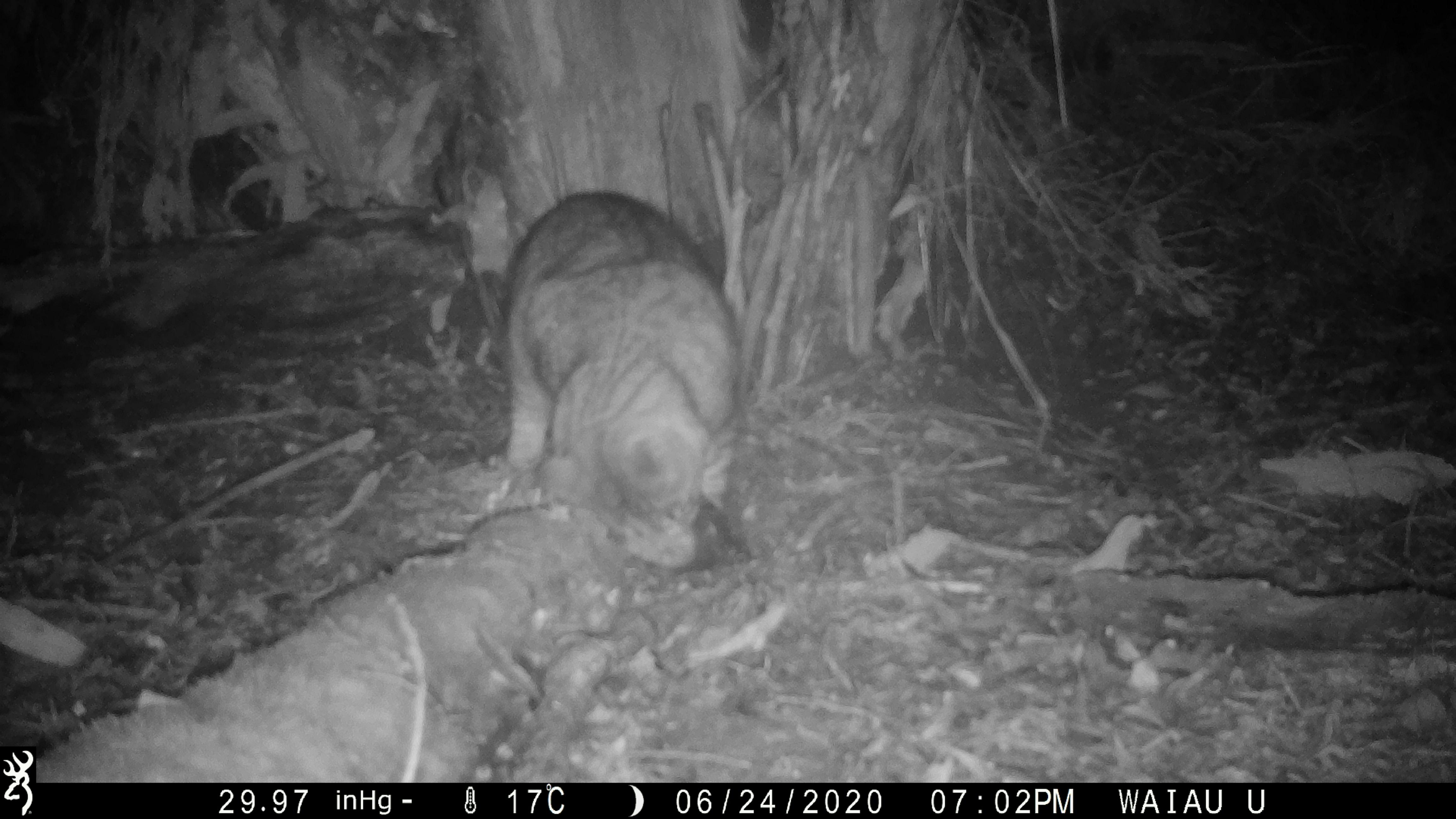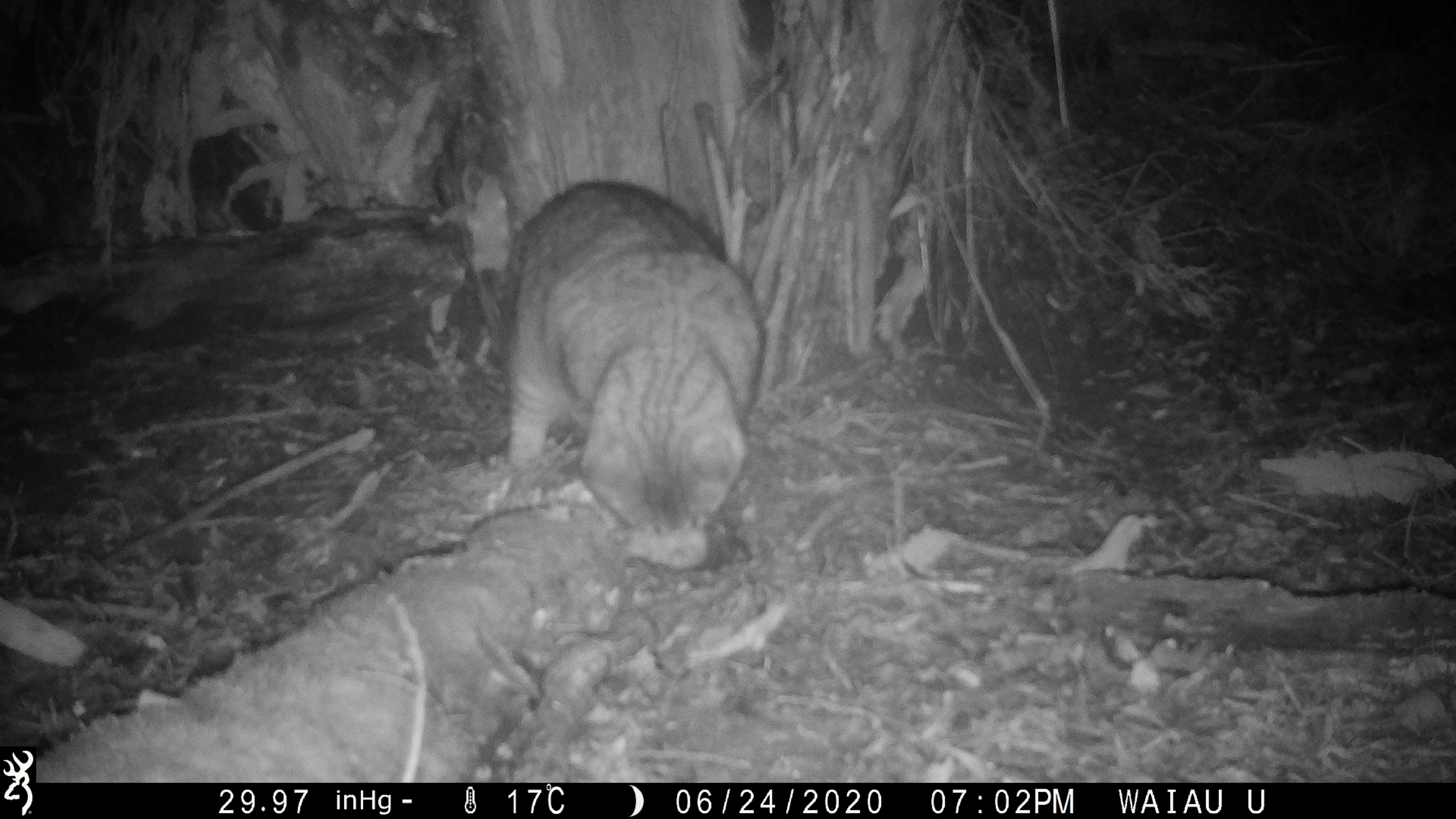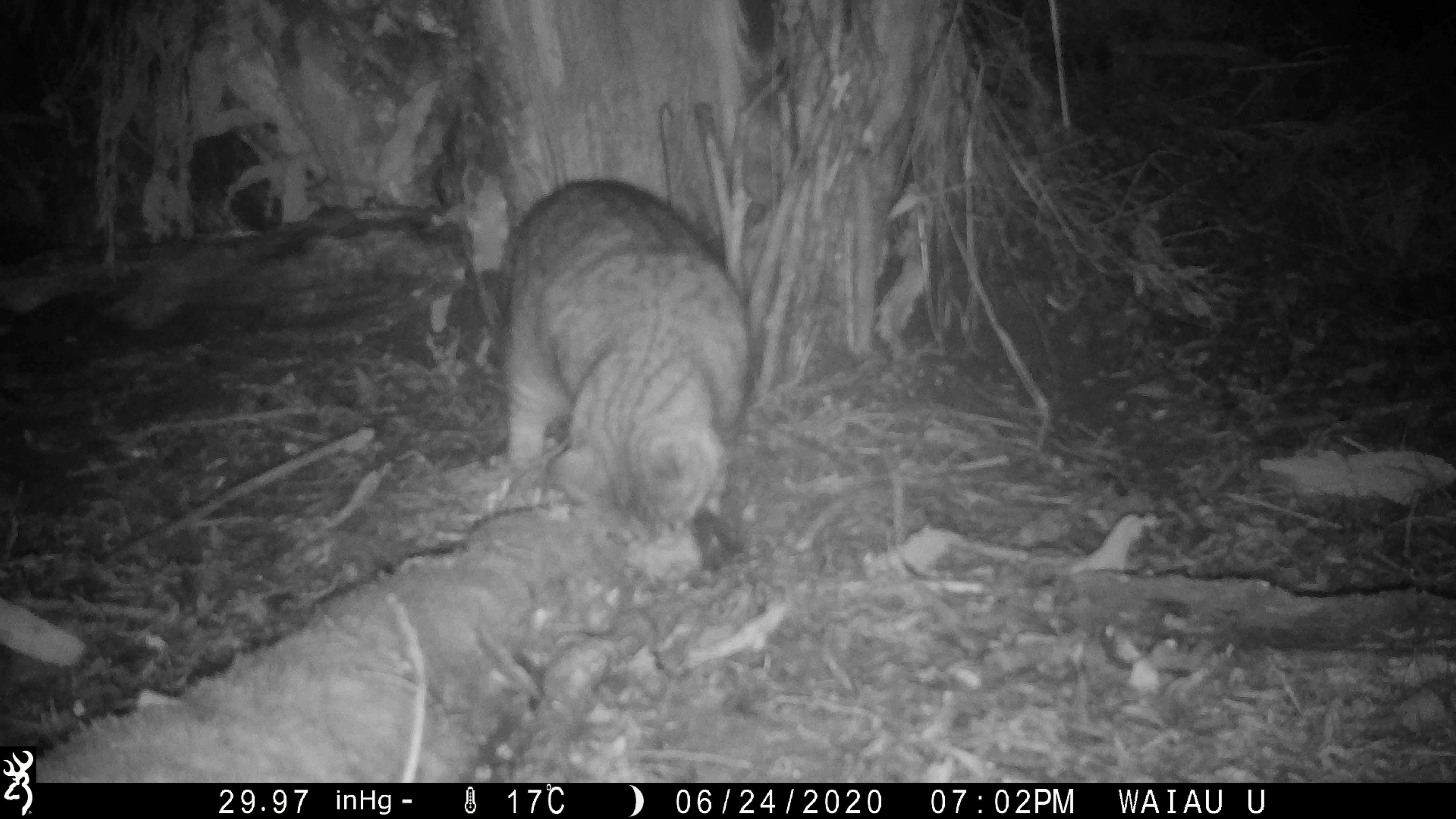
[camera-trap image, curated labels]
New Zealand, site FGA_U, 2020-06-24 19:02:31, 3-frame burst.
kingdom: Animalia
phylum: Chordata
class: Mammalia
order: Carnivora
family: Felidae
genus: Felis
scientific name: Felis catus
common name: domestic cat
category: cat